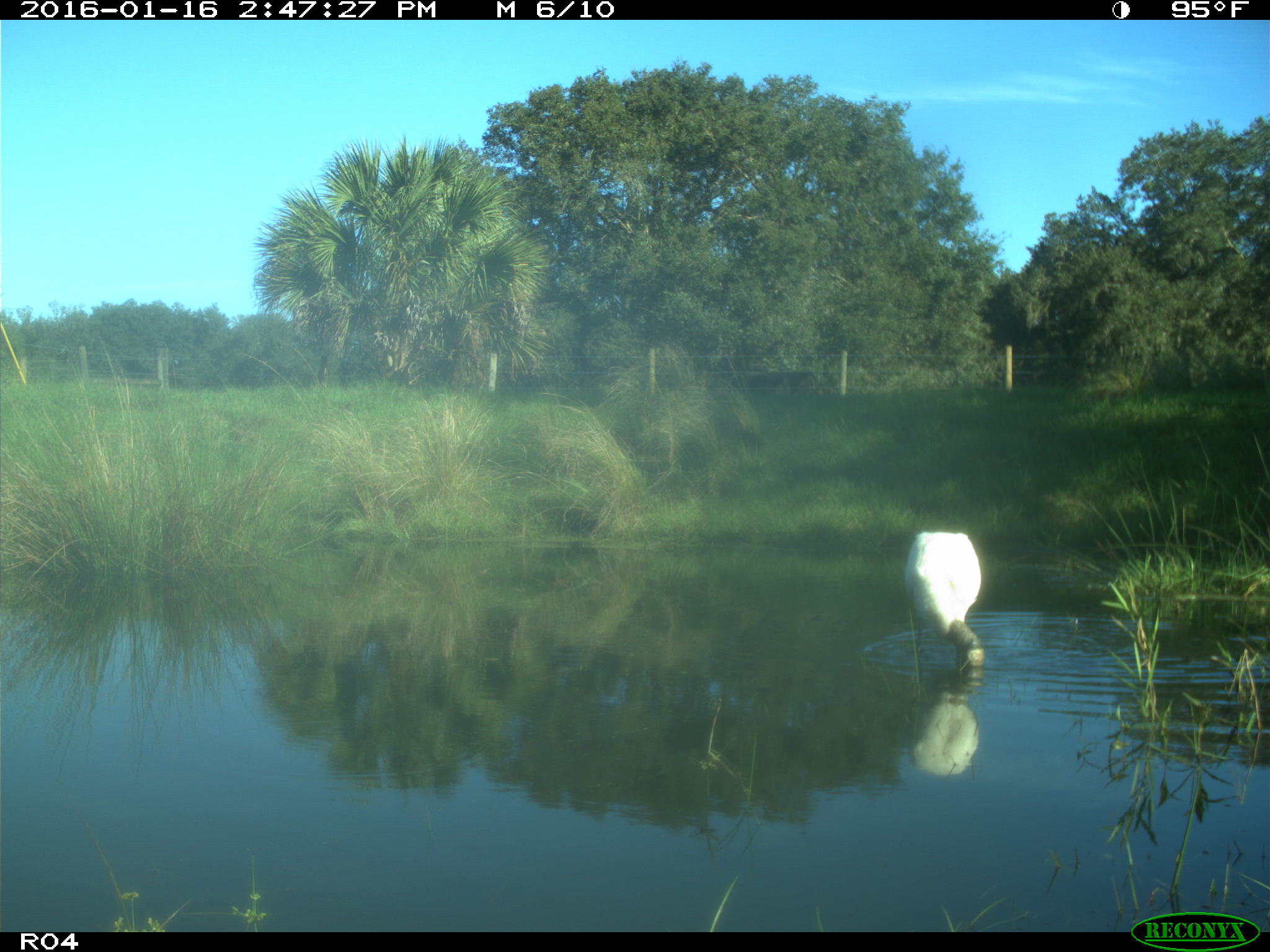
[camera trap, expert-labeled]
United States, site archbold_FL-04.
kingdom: Animalia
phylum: Chordata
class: Aves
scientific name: Aves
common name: birds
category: unidentified bird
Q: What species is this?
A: Unidentified bird (birds) (Aves).